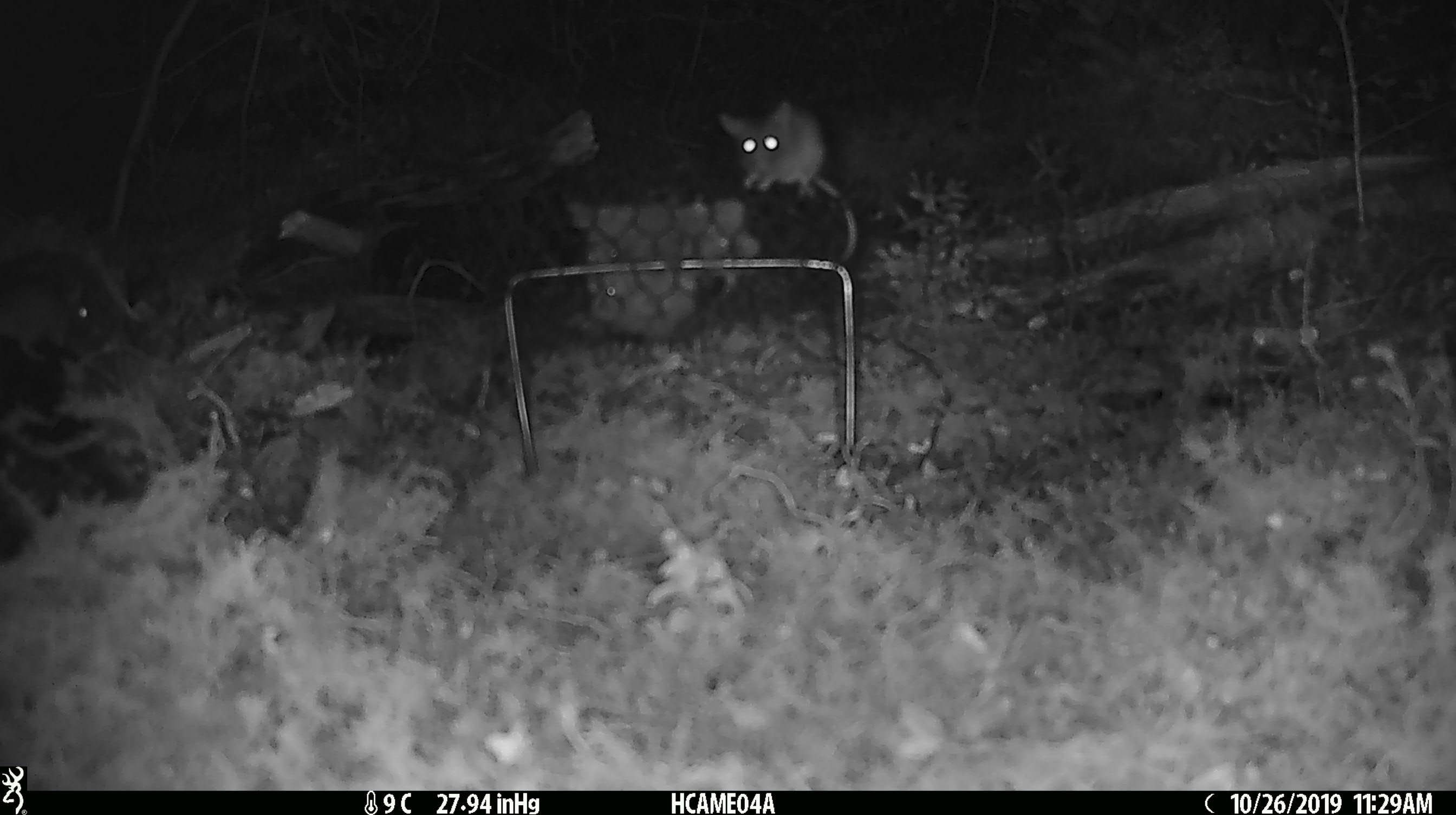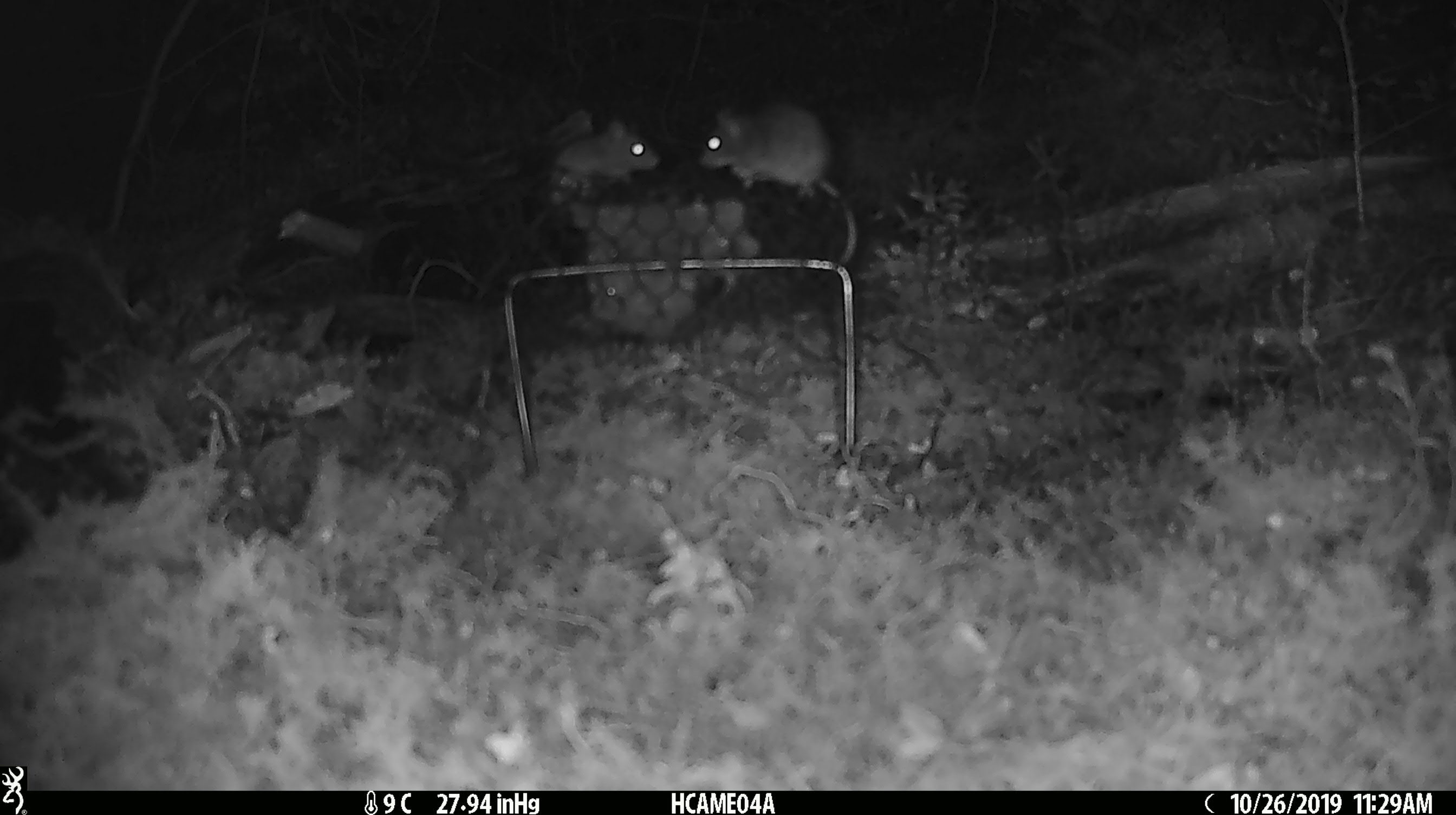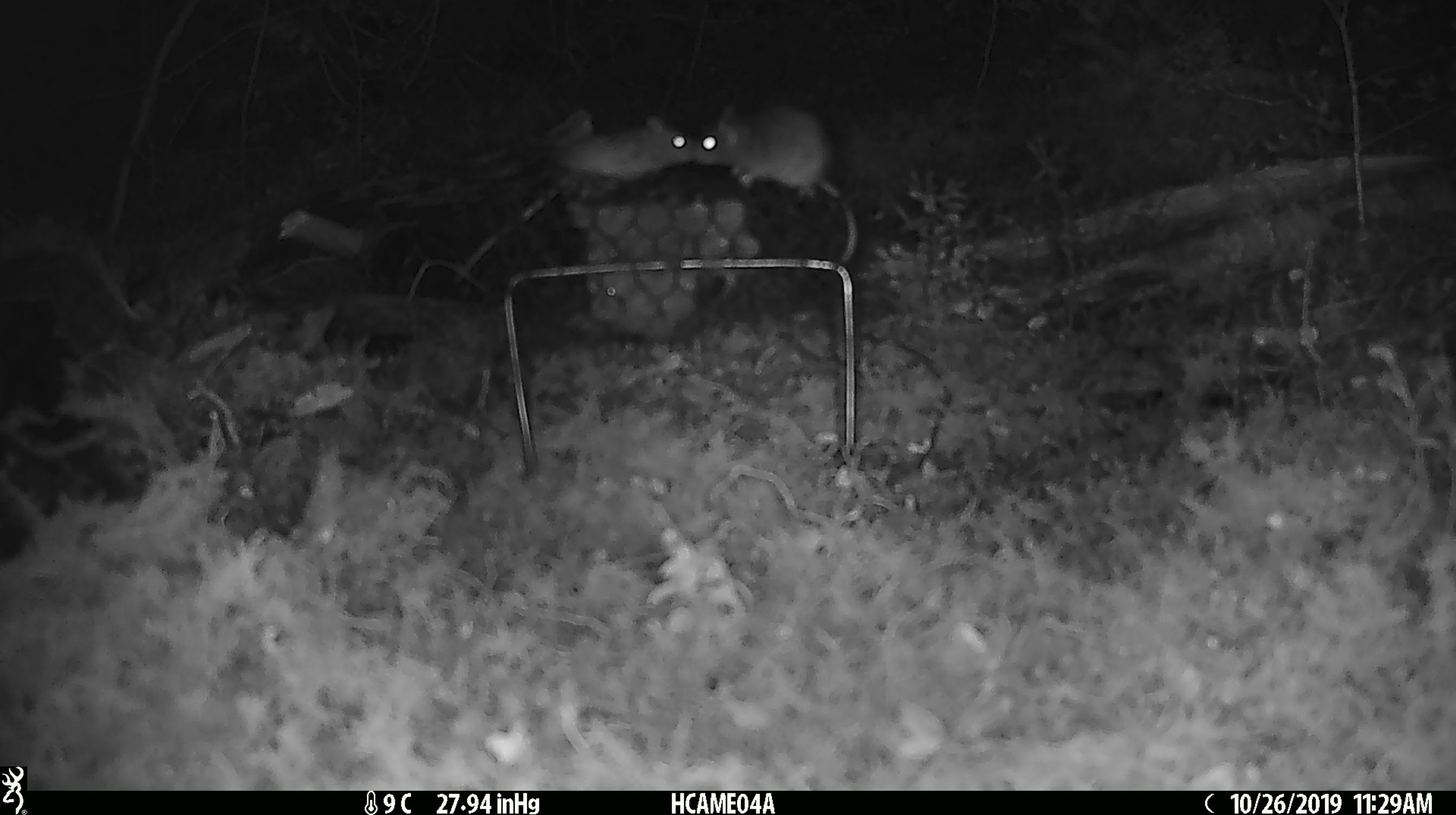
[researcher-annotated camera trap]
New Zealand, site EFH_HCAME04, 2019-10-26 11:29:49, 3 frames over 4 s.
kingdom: Animalia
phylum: Chordata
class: Mammalia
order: Rodentia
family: Muridae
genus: Mus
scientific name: Mus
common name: mouse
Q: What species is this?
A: Mouse (Mus).